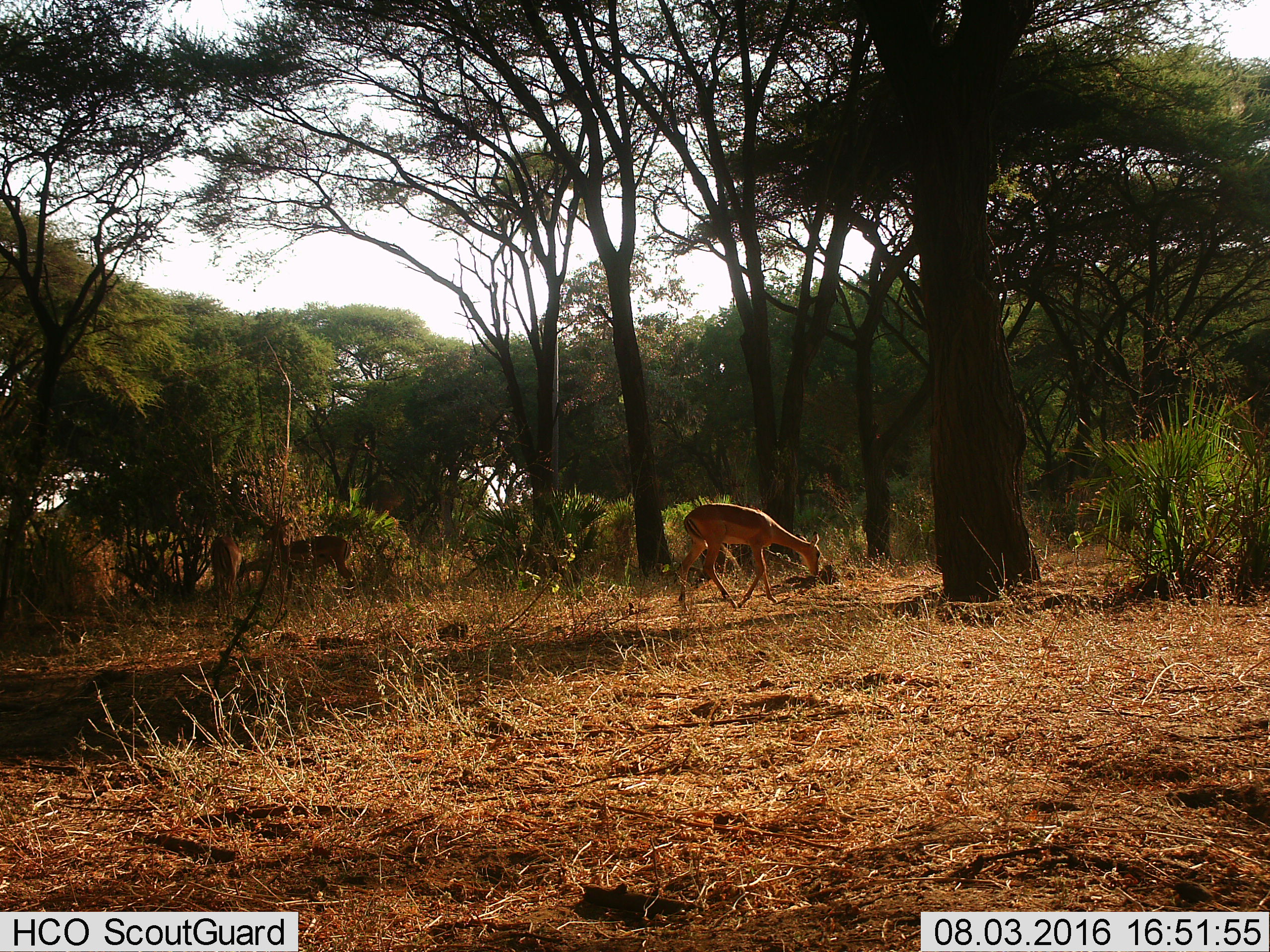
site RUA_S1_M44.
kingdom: Animalia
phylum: Chordata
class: Mammalia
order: Artiodactyla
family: Bovidae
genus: Aepyceros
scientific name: Aepyceros melampus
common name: impala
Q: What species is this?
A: Impala (Aepyceros melampus).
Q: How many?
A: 3.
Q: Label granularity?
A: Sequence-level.